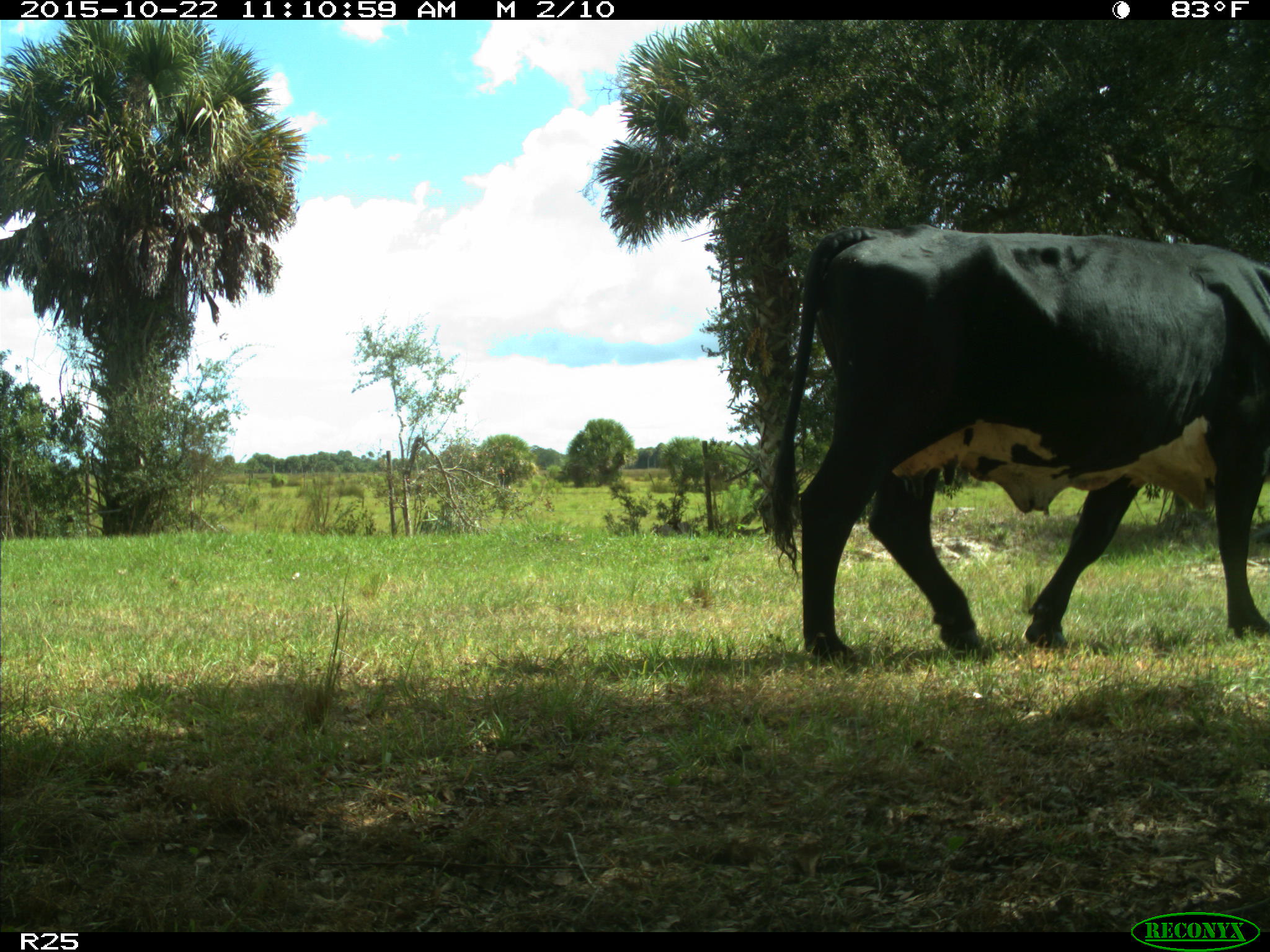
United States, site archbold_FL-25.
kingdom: Animalia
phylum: Chordata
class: Mammalia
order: Artiodactyla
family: Bovidae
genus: Bos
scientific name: Bos taurus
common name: domestic cow